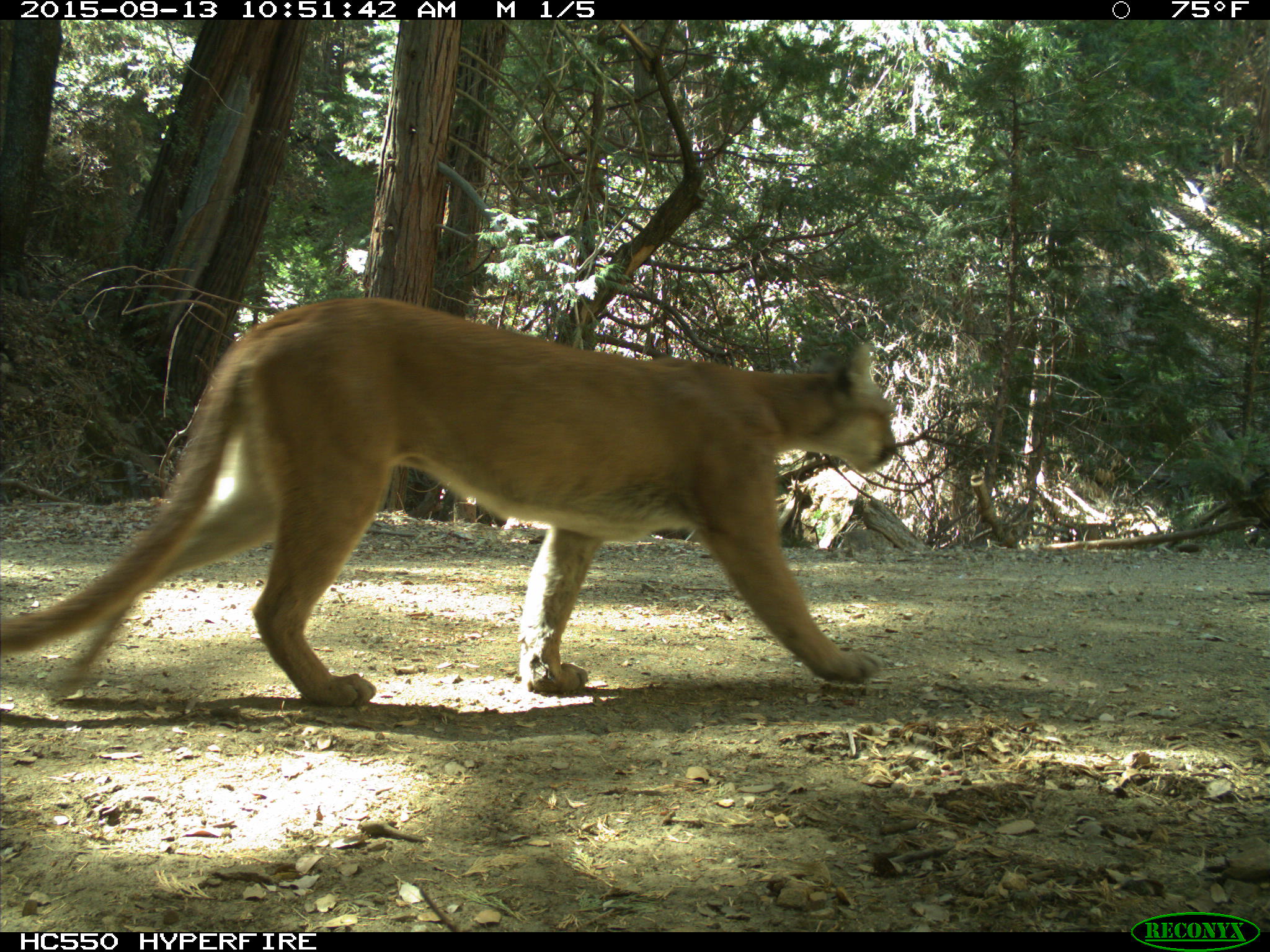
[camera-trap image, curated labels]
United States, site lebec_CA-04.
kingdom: Animalia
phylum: Chordata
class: Mammalia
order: Carnivora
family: Felidae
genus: Puma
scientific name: Puma concolor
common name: mountain lion